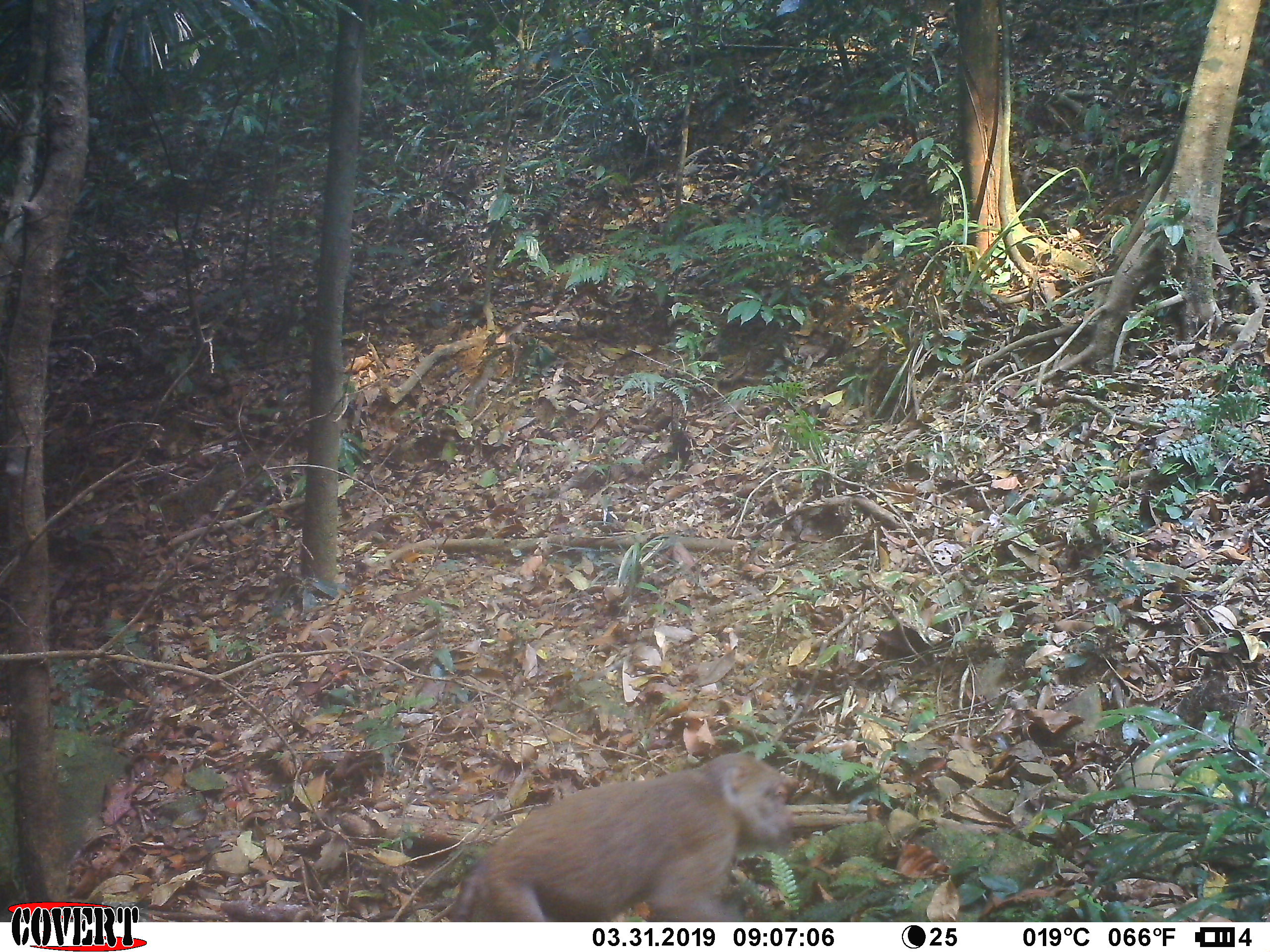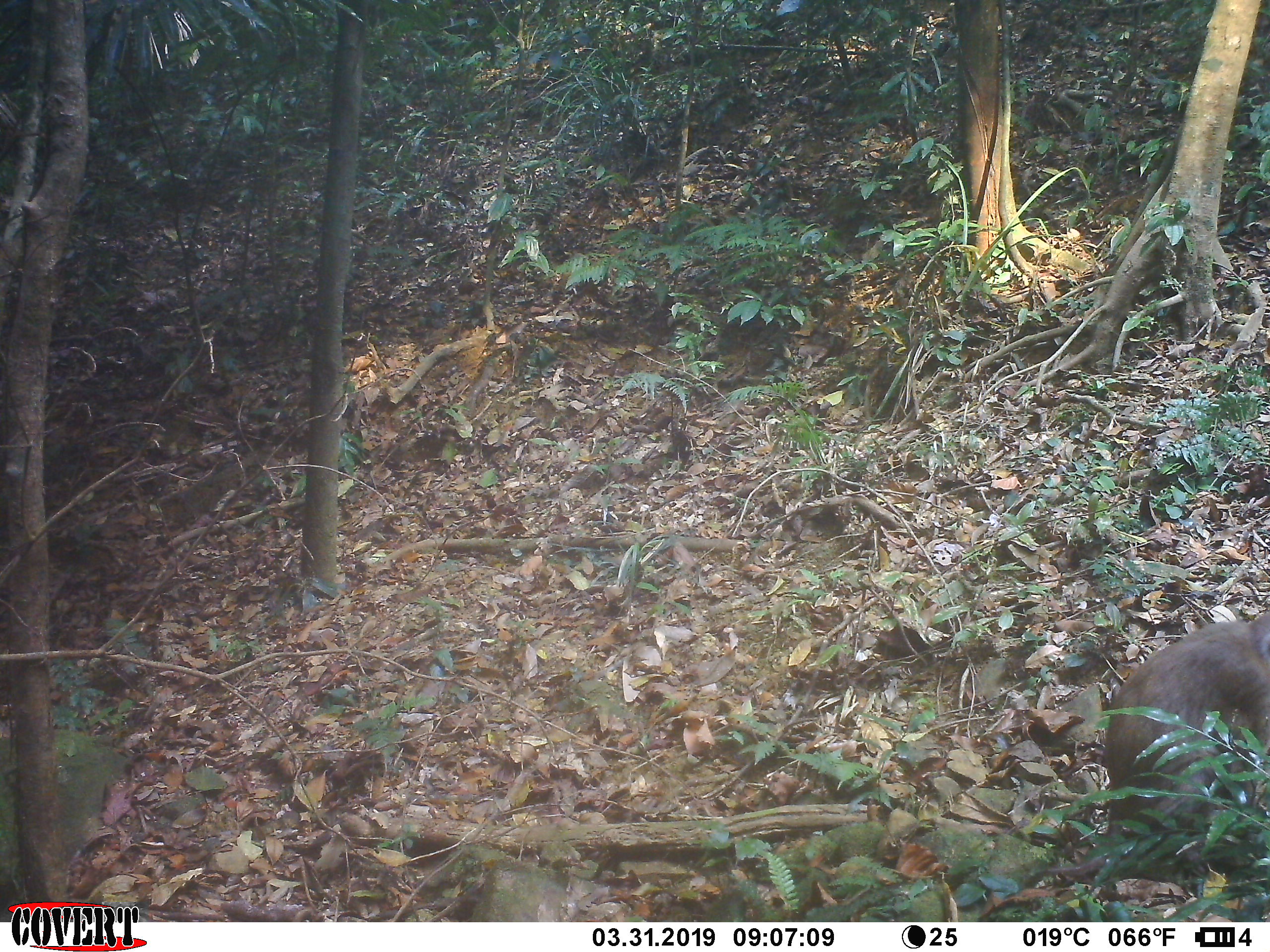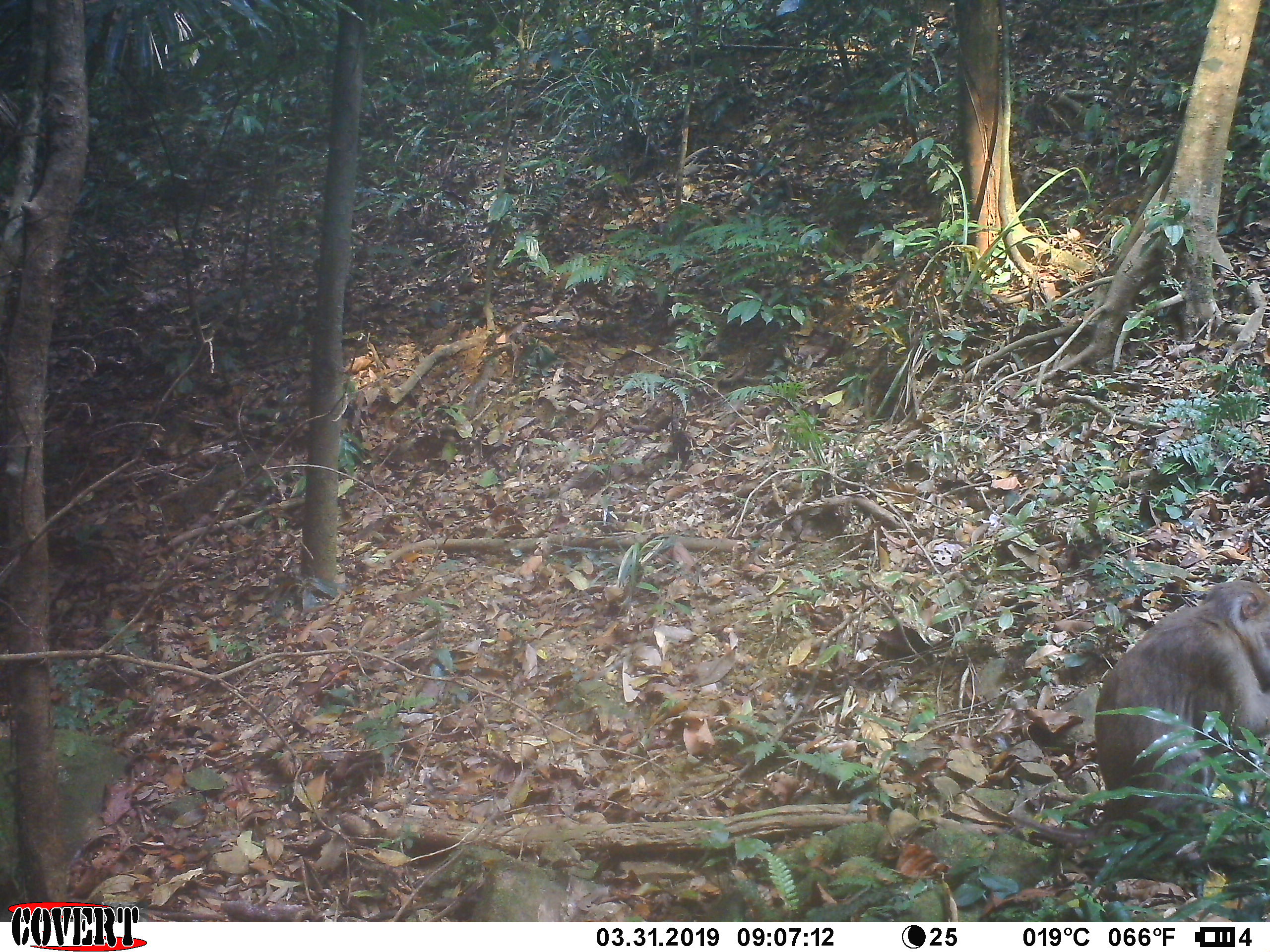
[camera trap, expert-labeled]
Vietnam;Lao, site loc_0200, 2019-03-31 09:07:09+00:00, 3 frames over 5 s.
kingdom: Animalia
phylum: Chordata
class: Mammalia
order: Primates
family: Cercopithecidae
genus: Macaca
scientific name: Macaca nemestrina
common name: pig-tailed macaque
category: pig tailed macaque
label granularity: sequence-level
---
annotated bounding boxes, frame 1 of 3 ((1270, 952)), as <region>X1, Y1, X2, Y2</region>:
pig tailed macaque: <region>447, 750, 801, 922</region>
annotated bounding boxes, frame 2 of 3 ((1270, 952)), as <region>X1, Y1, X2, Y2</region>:
pig tailed macaque: <region>1096, 609, 1270, 841</region>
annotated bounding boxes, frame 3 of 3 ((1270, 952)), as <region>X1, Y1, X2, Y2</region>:
pig tailed macaque: <region>1005, 577, 1270, 843</region>